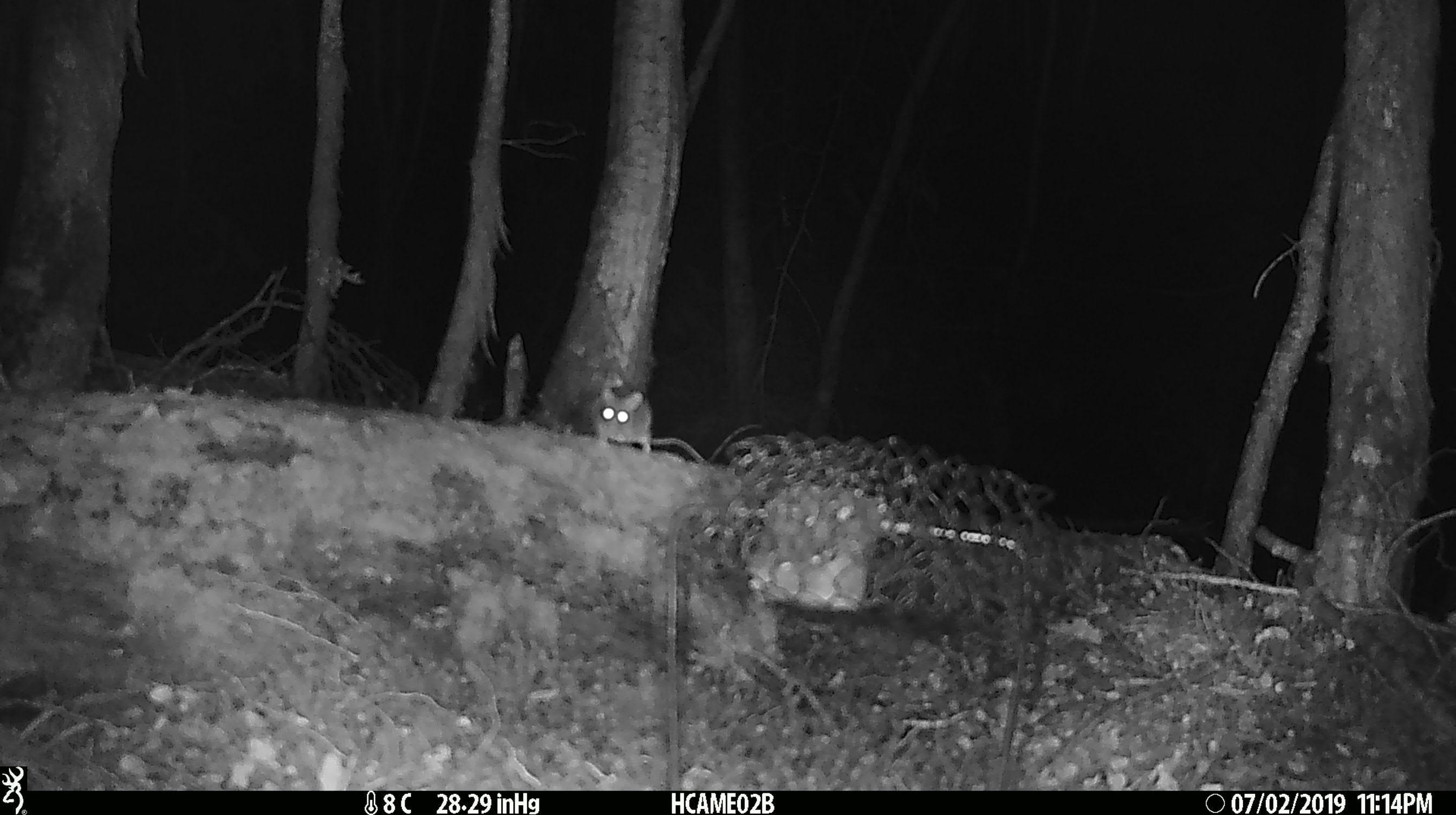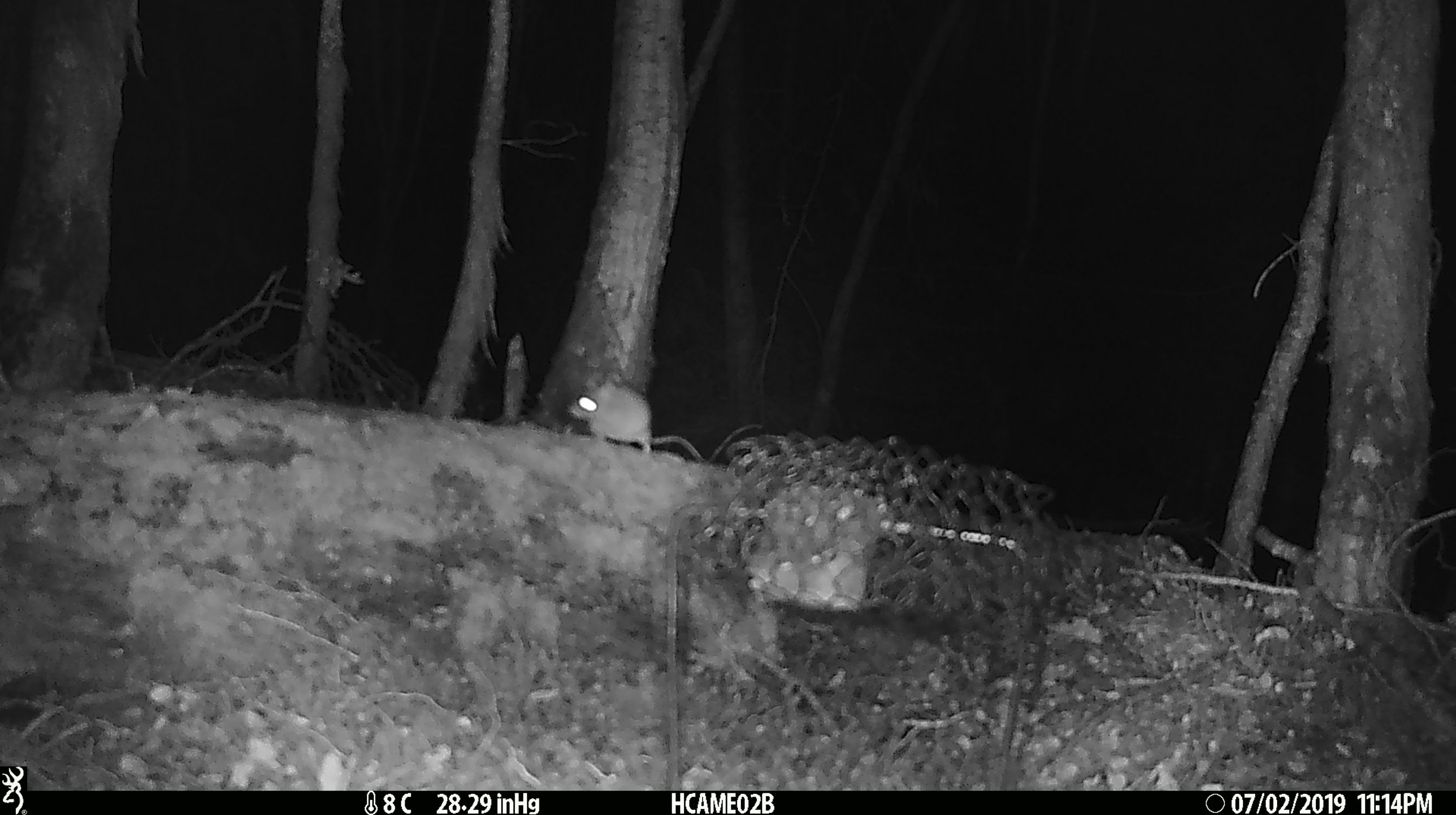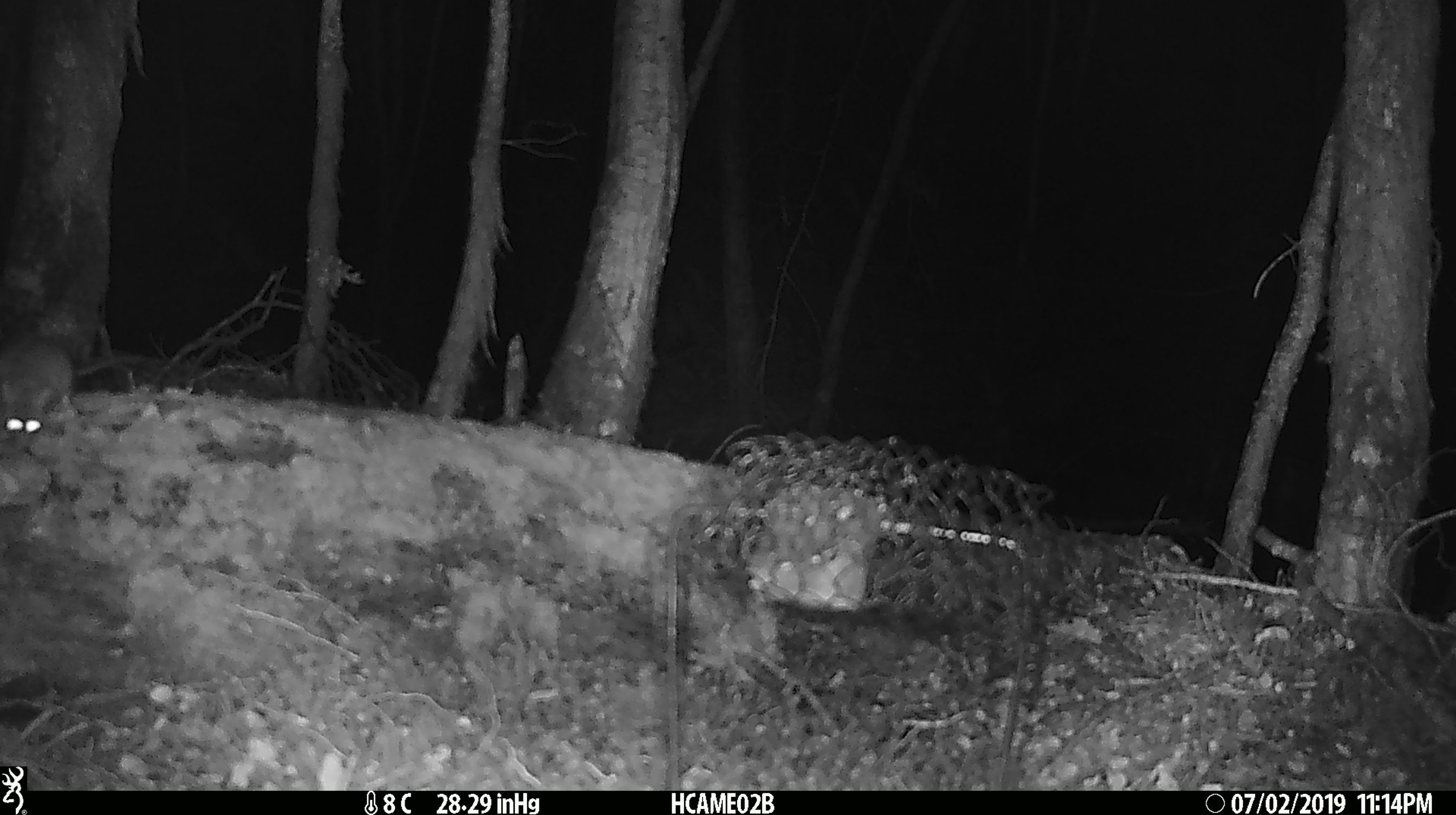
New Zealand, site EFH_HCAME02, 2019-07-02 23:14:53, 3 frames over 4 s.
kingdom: Animalia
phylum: Chordata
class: Mammalia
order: Rodentia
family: Muridae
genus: Mus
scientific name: Mus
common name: mouse